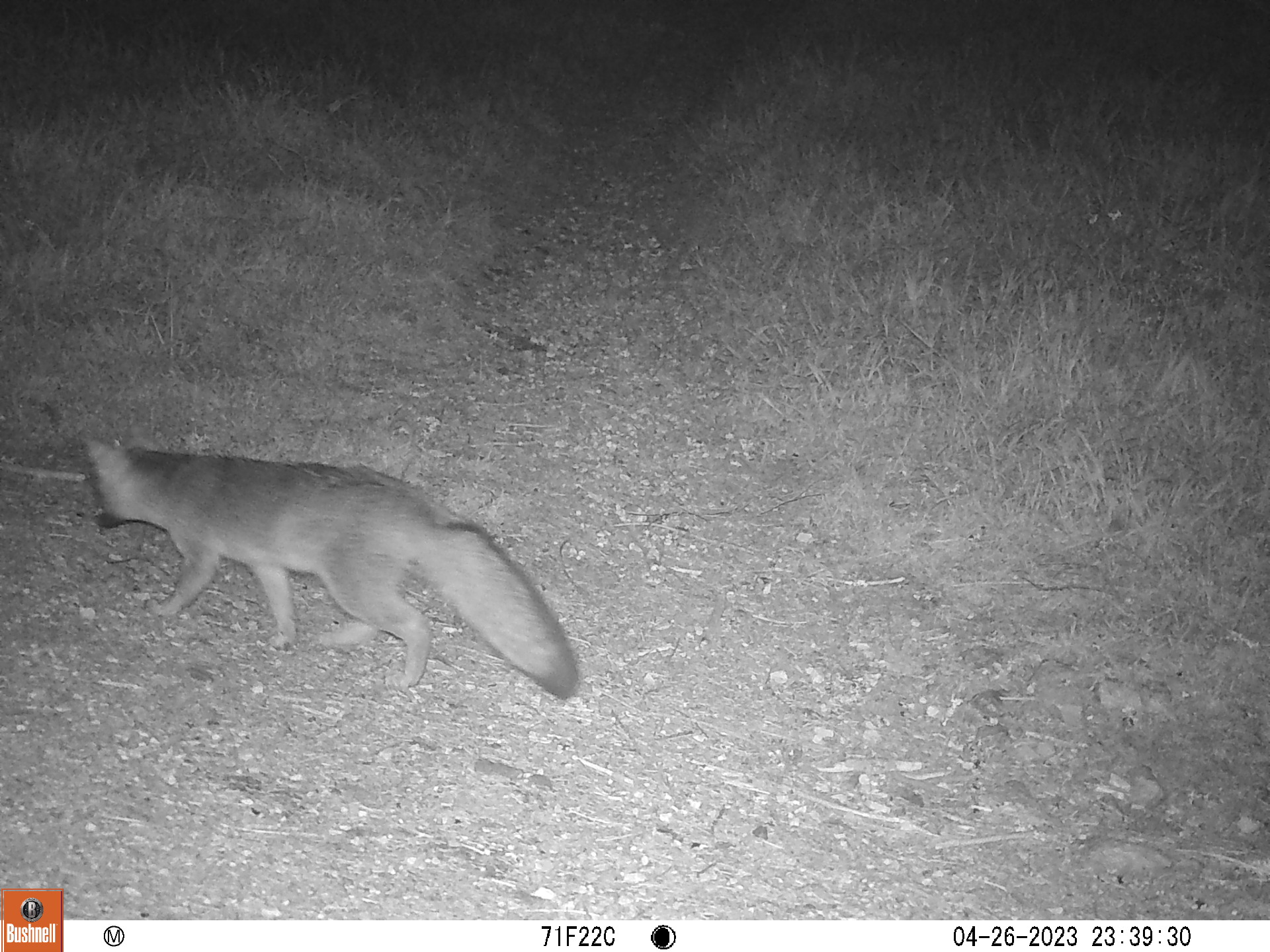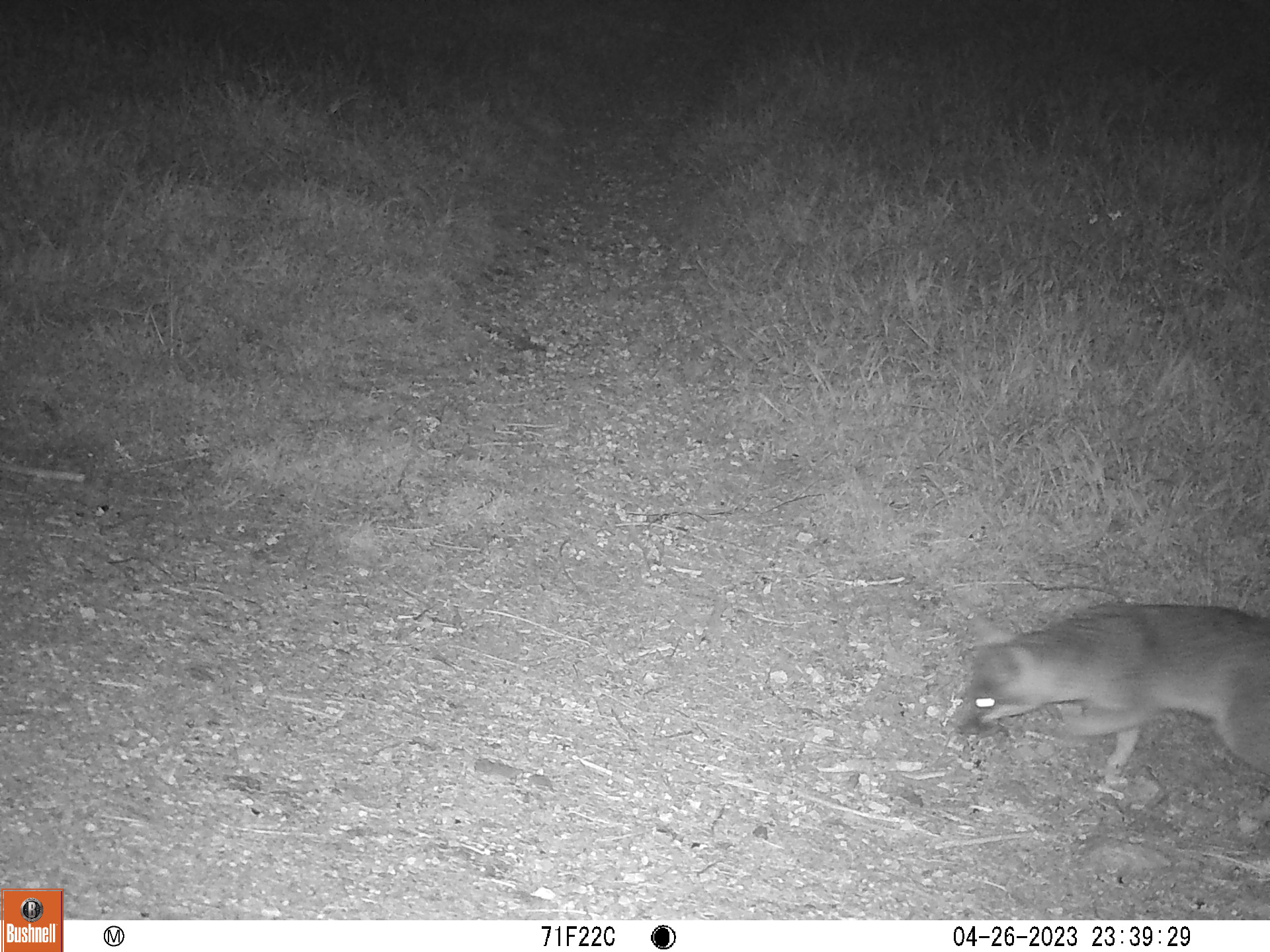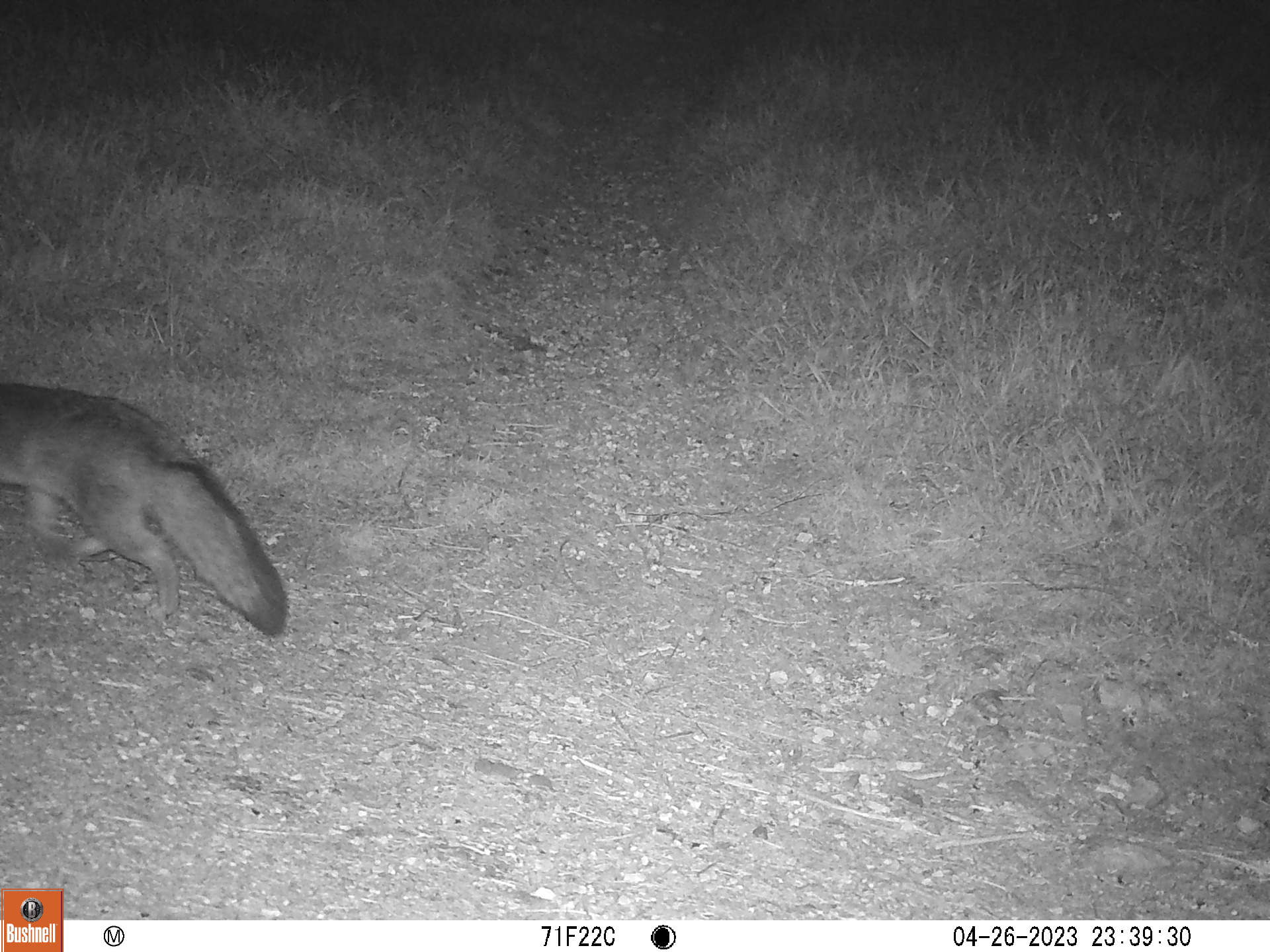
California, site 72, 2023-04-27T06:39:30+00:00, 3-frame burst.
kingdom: Animalia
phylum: Chordata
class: Mammalia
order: Carnivora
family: Canidae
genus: Urocyon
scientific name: Urocyon cinereoargenteus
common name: gray fox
Gray fox (Urocyon cinereoargenteus).